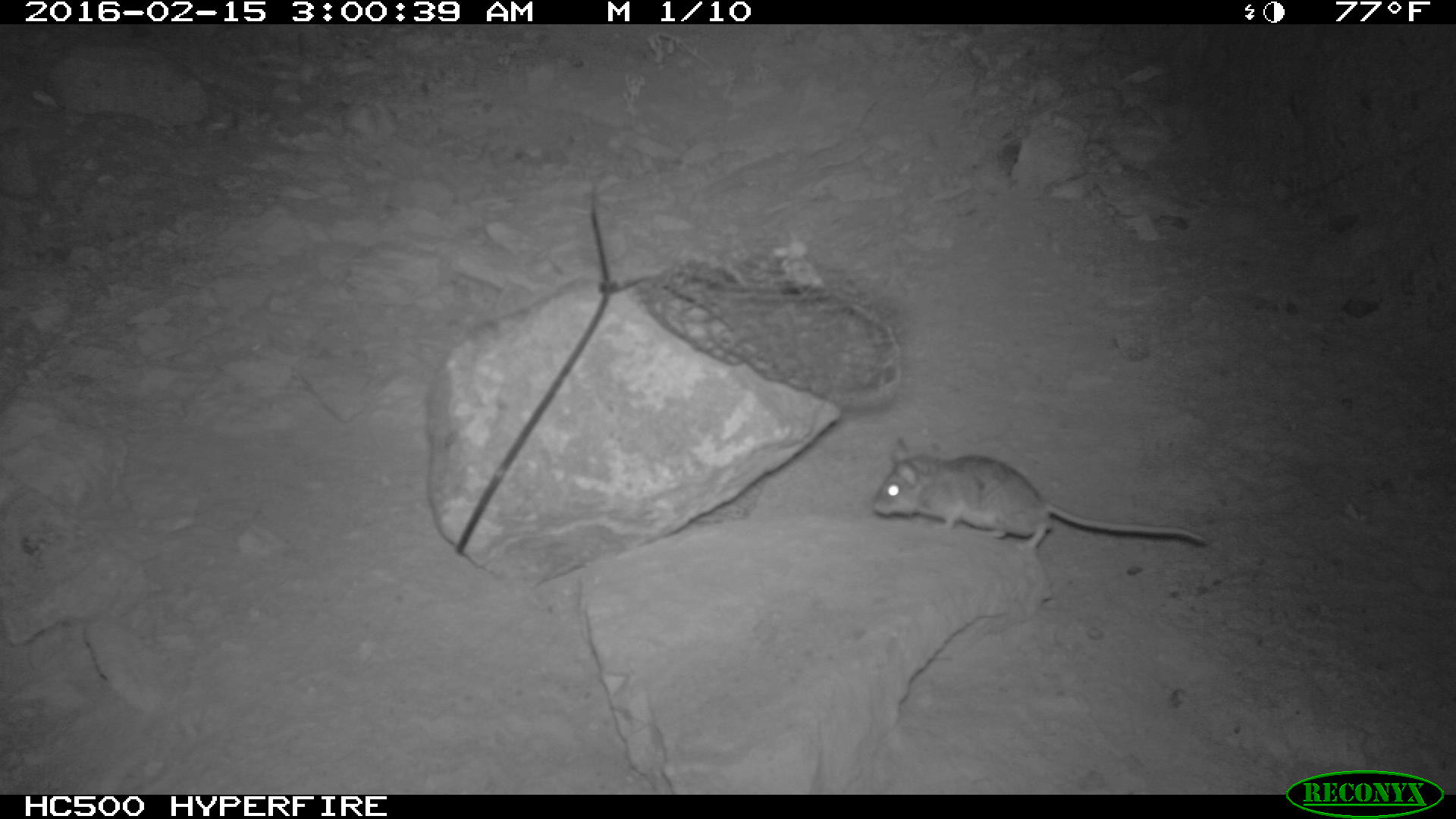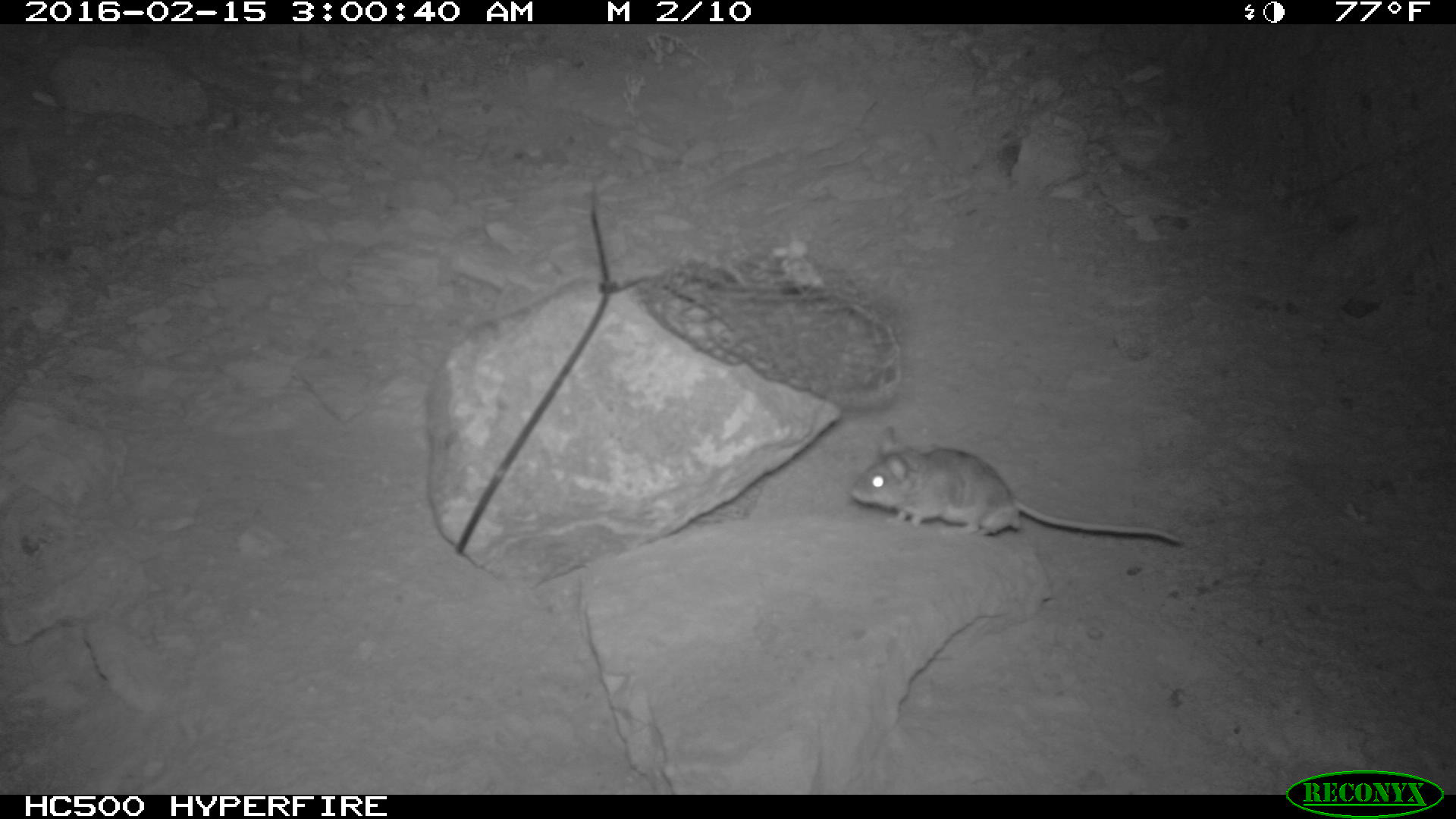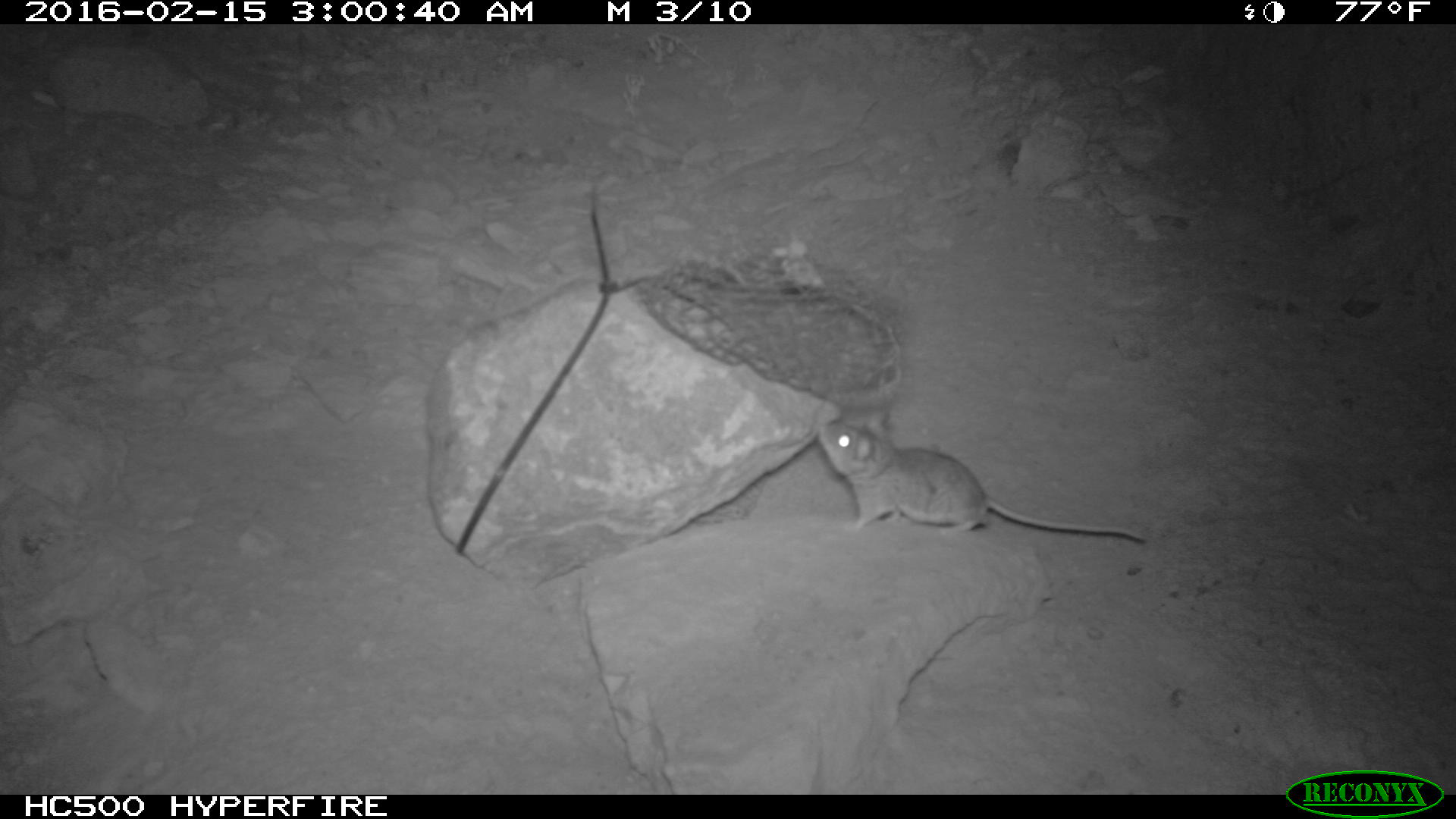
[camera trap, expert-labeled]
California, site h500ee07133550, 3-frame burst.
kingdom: Animalia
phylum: Chordata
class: Mammalia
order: Rodentia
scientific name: Rodentia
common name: rodent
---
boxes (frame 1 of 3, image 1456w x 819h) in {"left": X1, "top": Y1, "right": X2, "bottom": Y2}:
rodent: {"left": 873, "top": 438, "right": 1208, "bottom": 548}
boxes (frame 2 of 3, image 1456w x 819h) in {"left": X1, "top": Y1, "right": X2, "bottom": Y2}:
rodent: {"left": 850, "top": 425, "right": 1183, "bottom": 543}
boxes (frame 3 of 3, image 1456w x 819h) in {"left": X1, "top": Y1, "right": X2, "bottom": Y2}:
rodent: {"left": 817, "top": 412, "right": 1147, "bottom": 542}